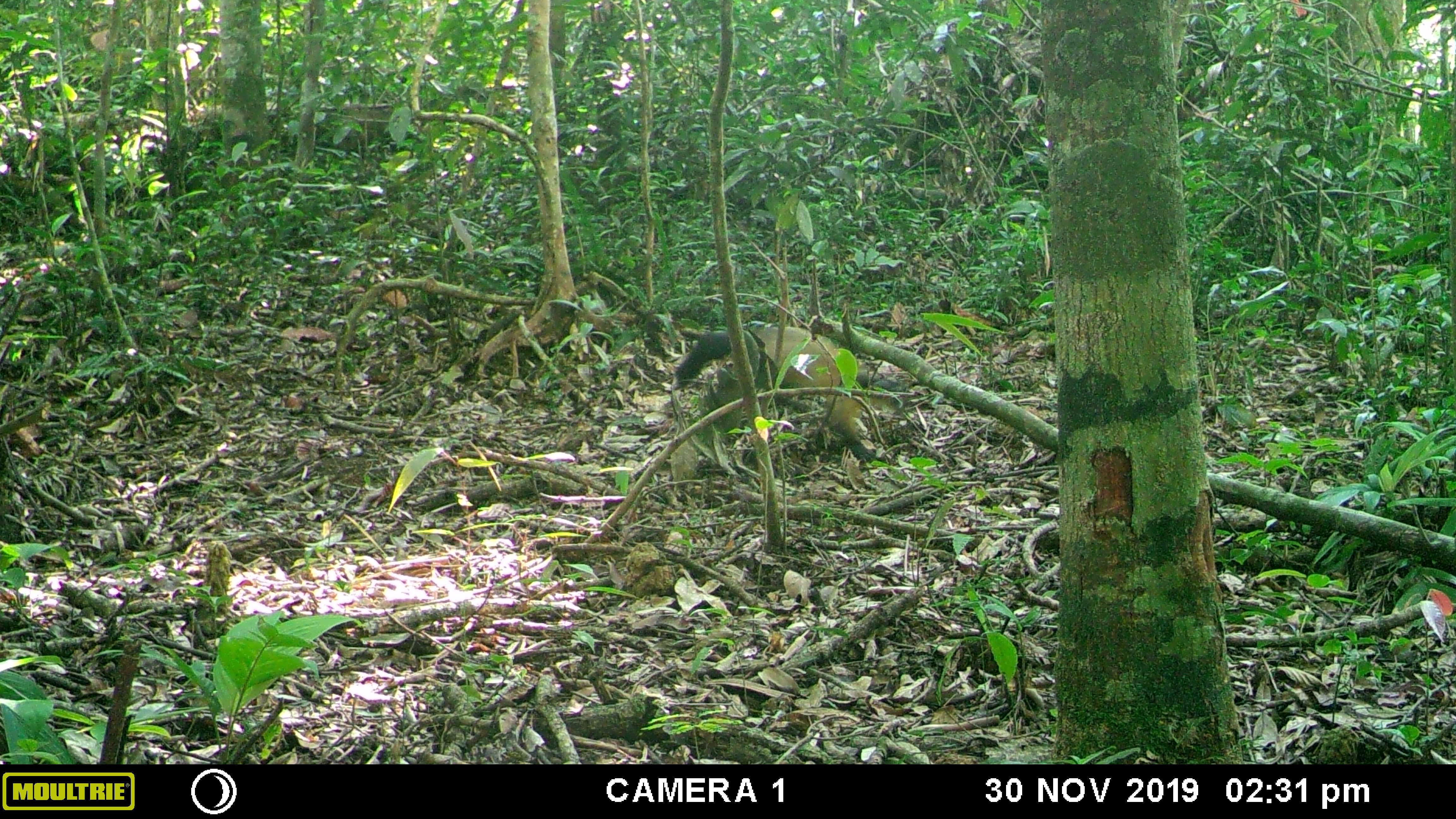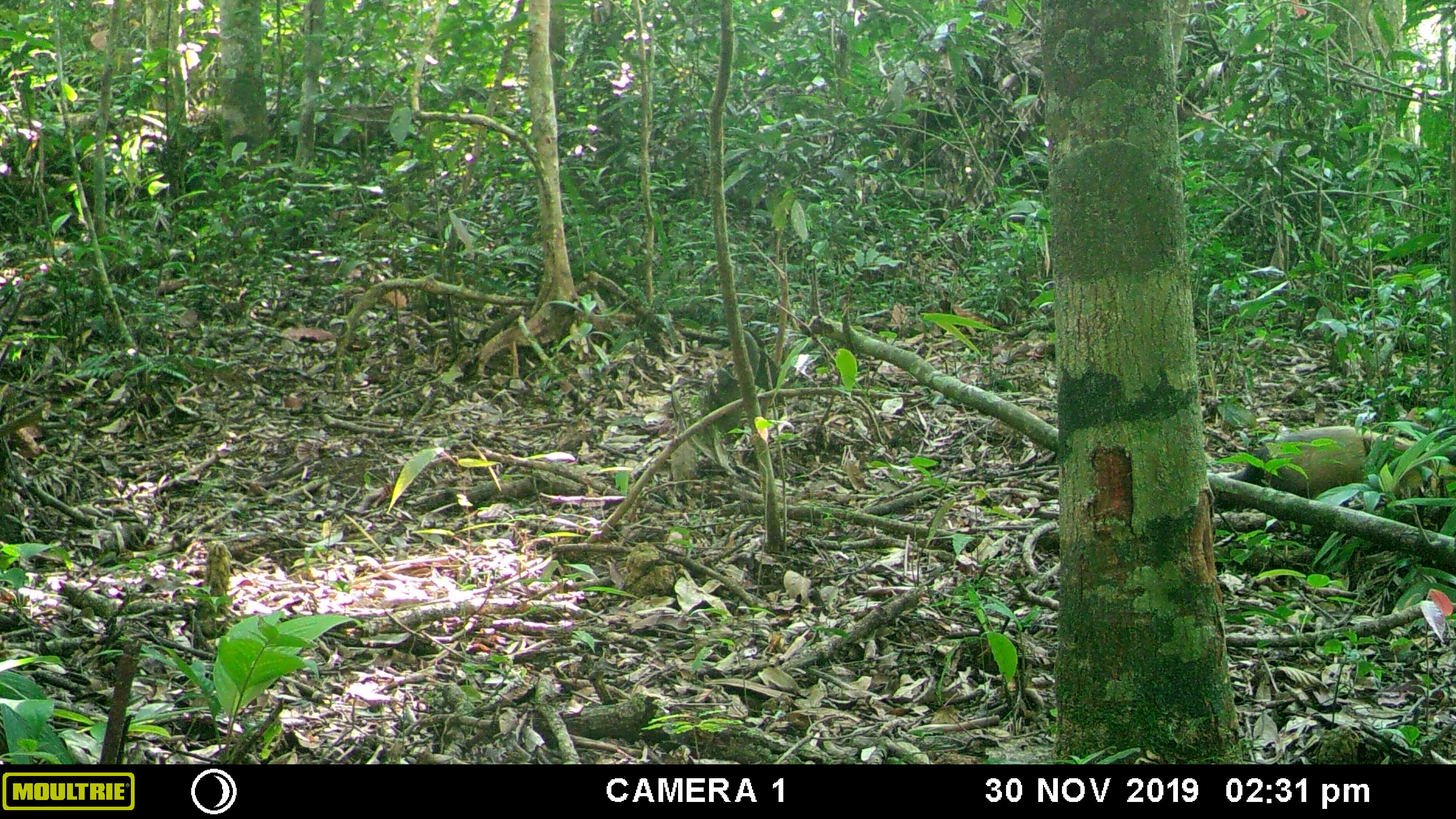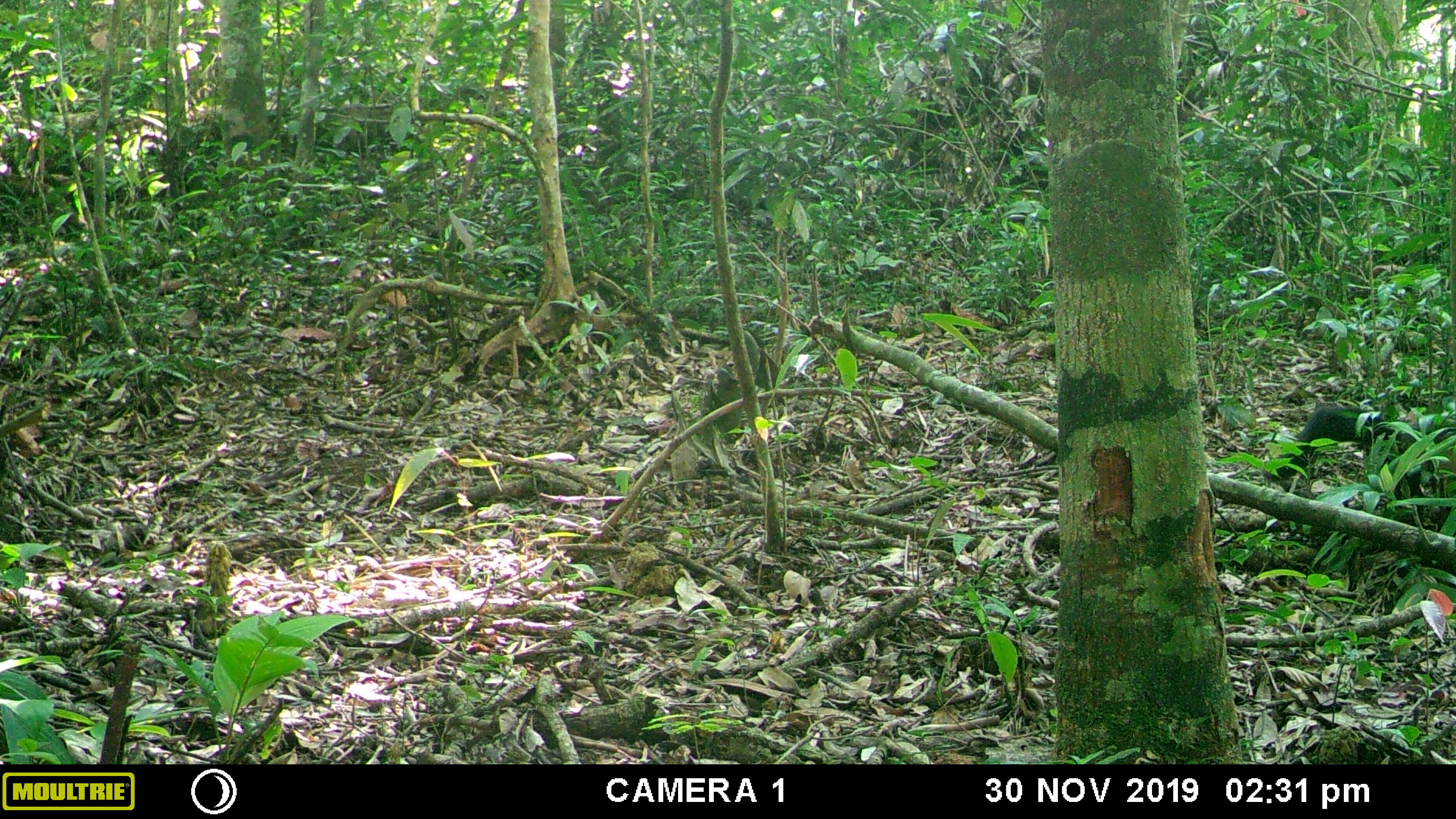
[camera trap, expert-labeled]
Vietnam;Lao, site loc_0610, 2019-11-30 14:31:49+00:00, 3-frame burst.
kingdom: Animalia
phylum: Chordata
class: Mammalia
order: Carnivora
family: Mustelidae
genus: Martes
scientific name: Martes flavigula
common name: yellow-throated marten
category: yellow throated marten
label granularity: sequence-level